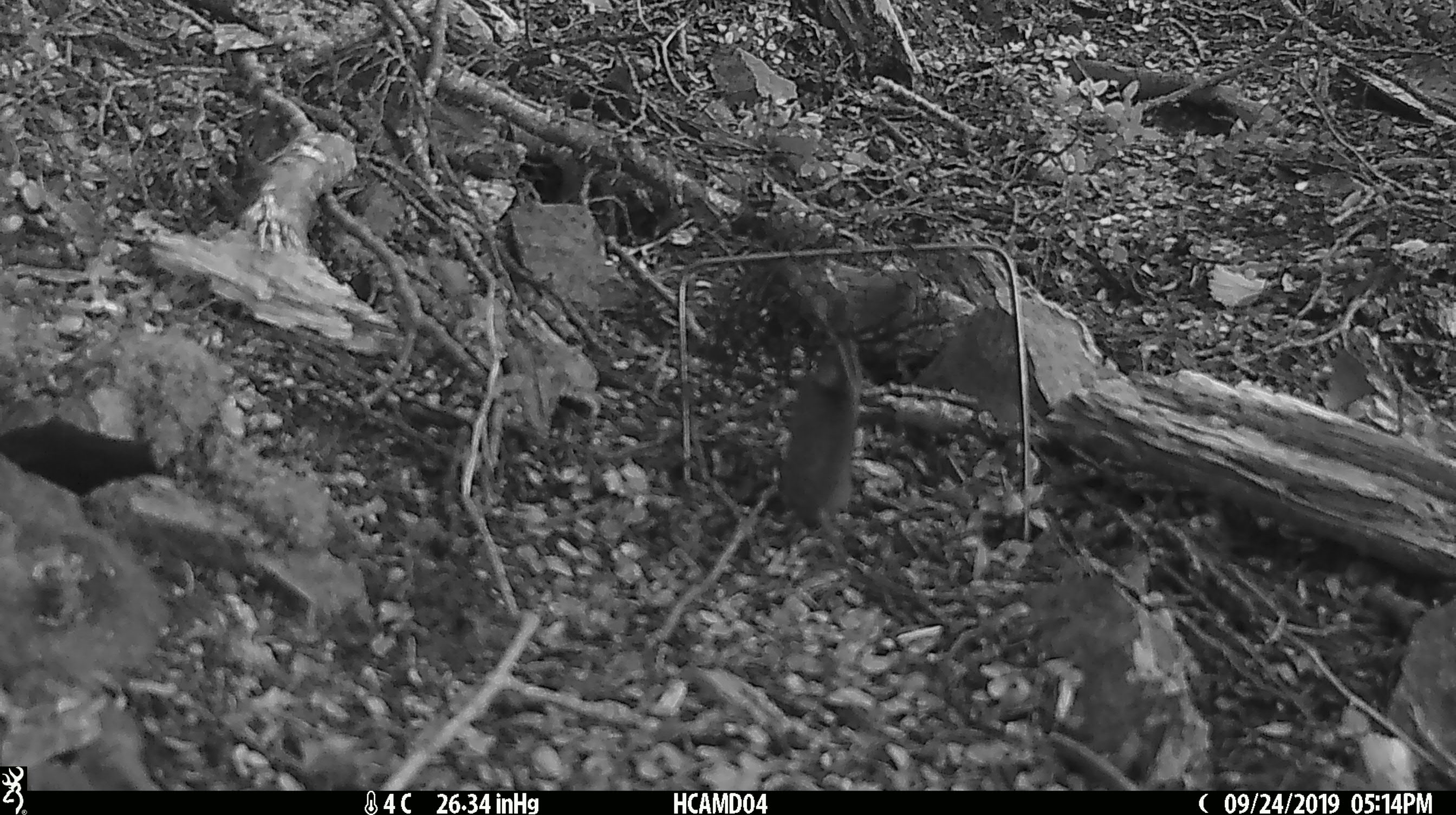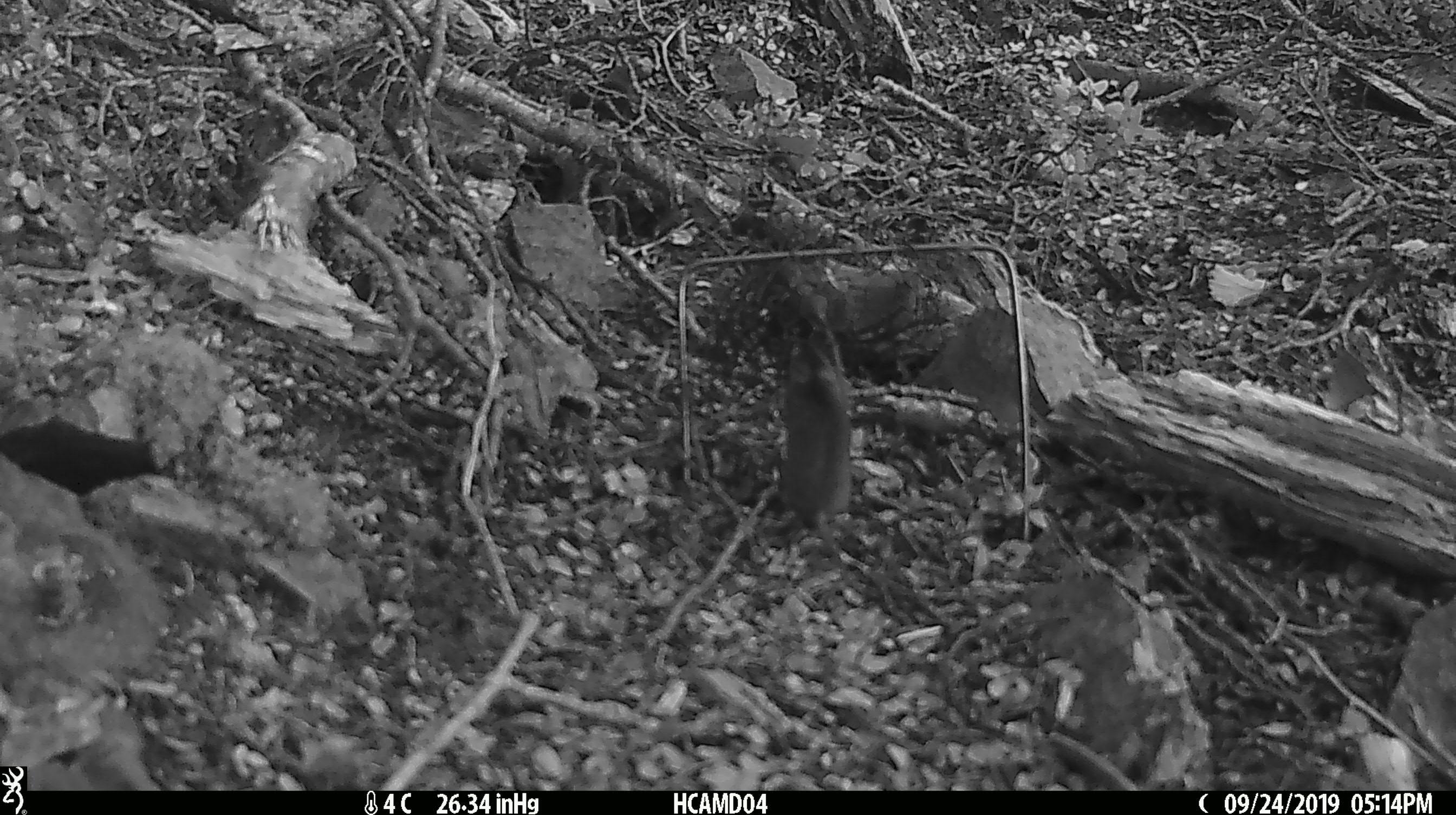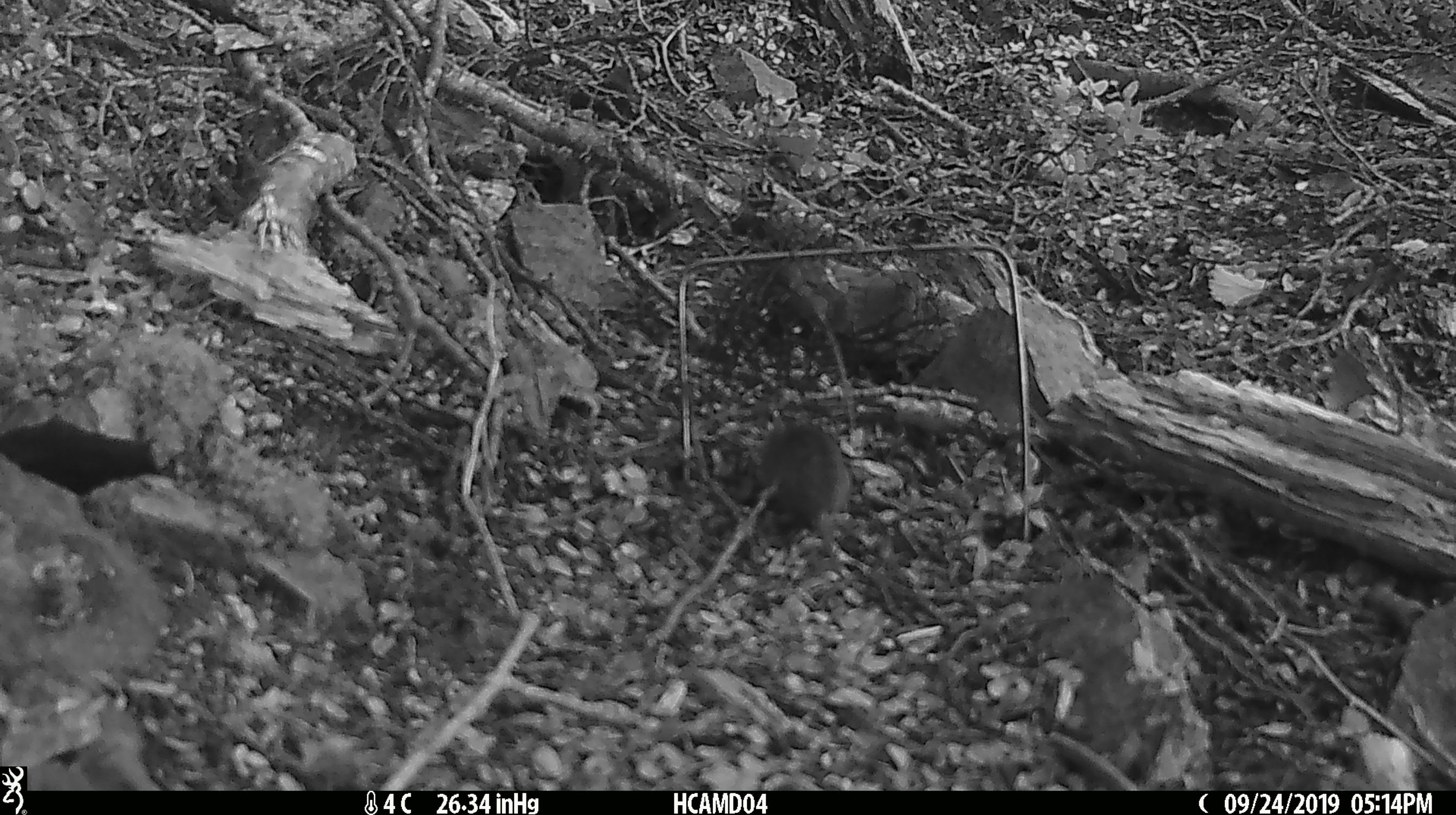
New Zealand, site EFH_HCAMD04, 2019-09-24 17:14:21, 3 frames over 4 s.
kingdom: Animalia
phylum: Chordata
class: Mammalia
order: Rodentia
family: Muridae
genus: Mus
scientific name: Mus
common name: mouse